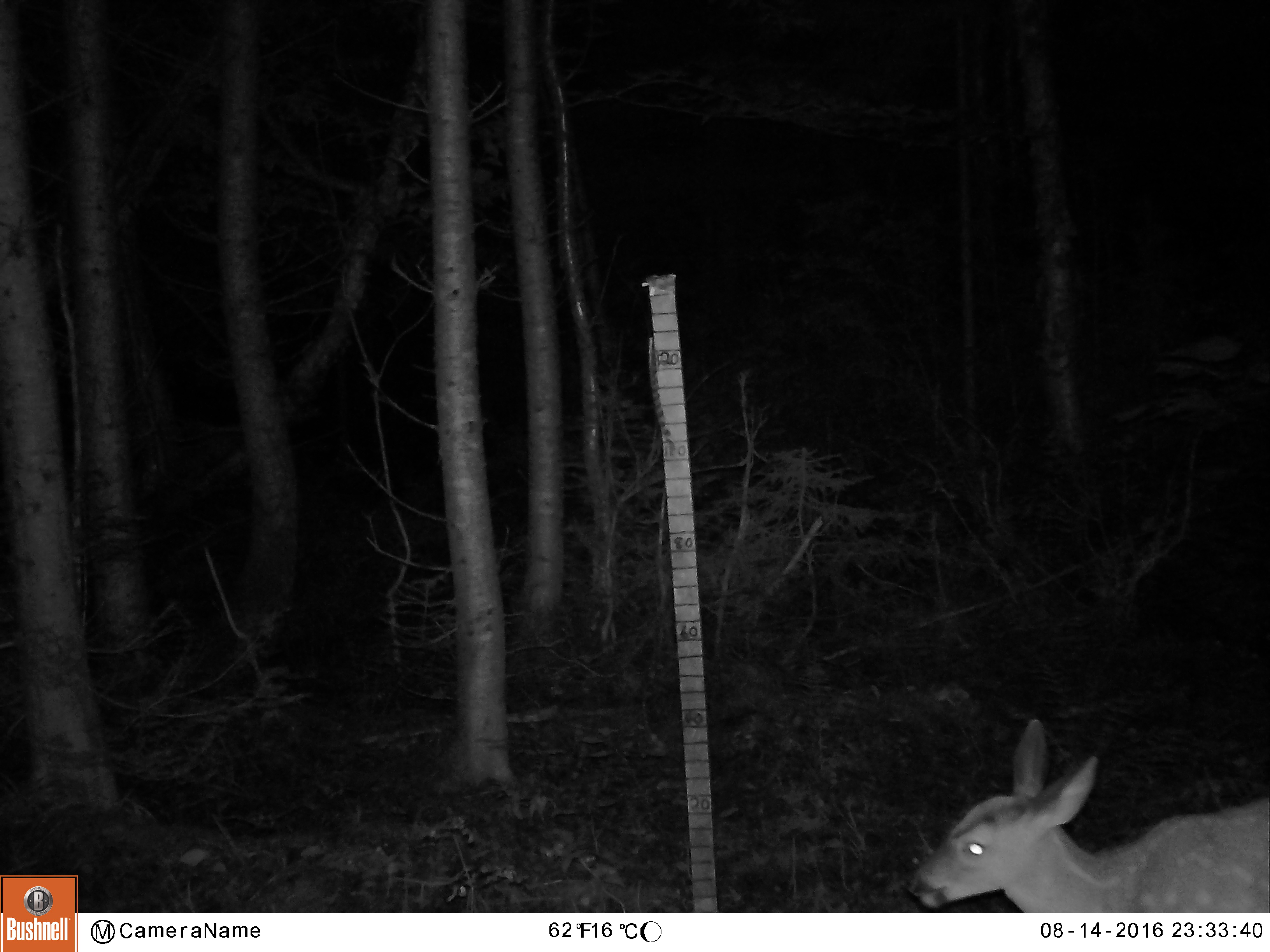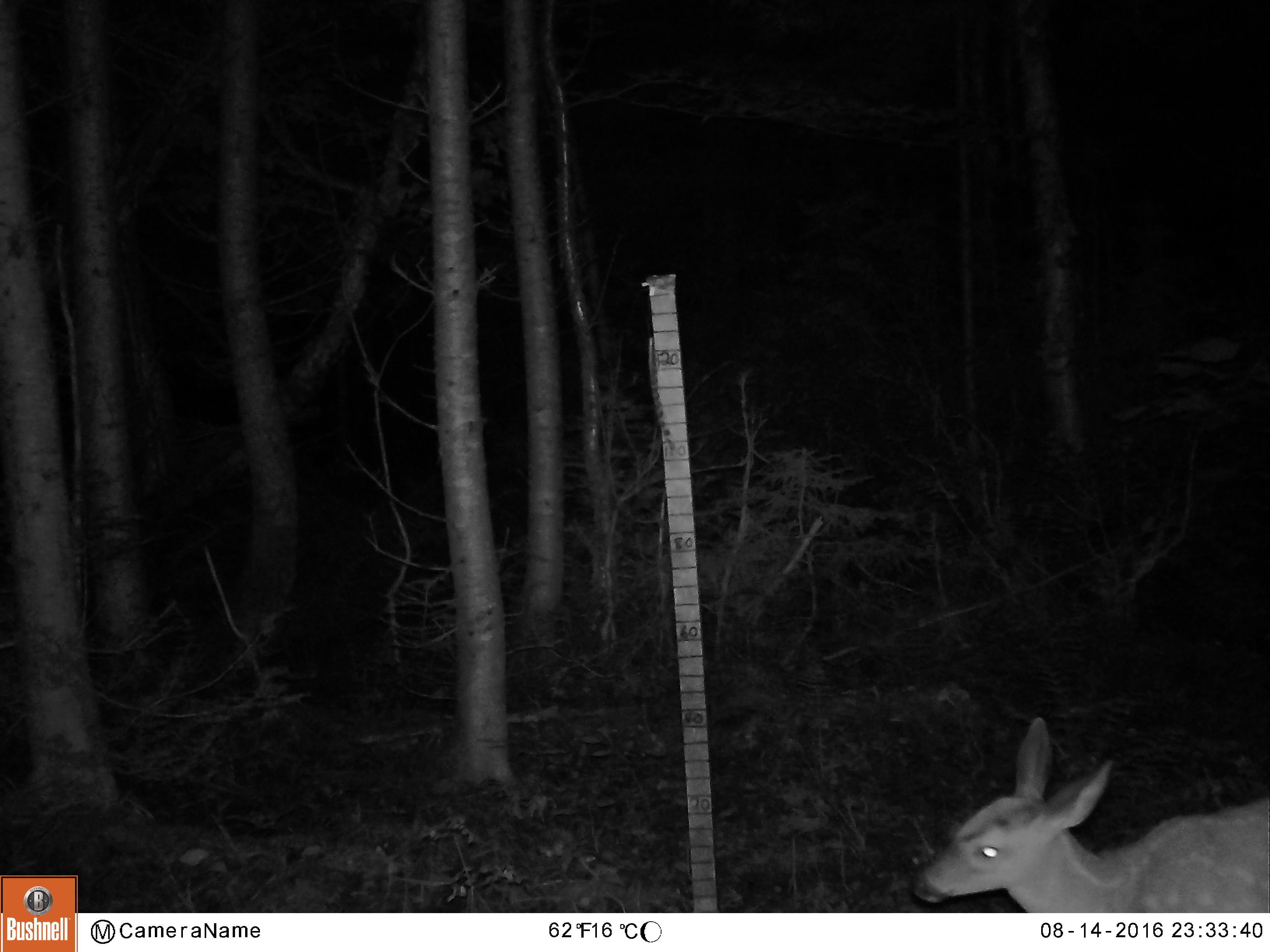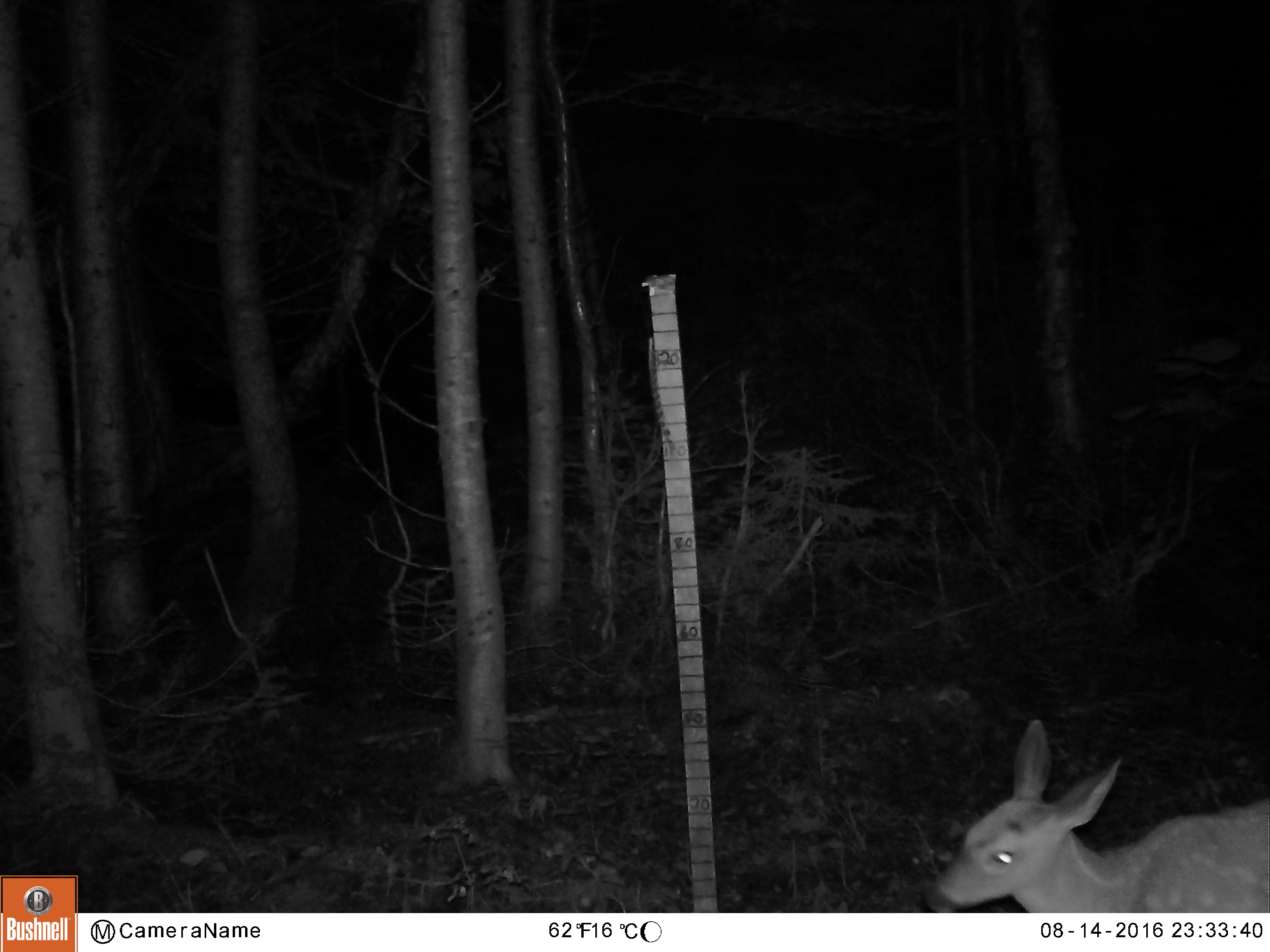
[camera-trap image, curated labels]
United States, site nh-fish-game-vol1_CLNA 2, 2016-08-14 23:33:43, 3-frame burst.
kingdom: Animalia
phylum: Chordata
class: Mammalia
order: Artiodactyla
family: Cervidae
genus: Odocoileus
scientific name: Odocoileus virginianus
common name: white-tailed deer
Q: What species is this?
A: White-tailed deer (Odocoileus virginianus).